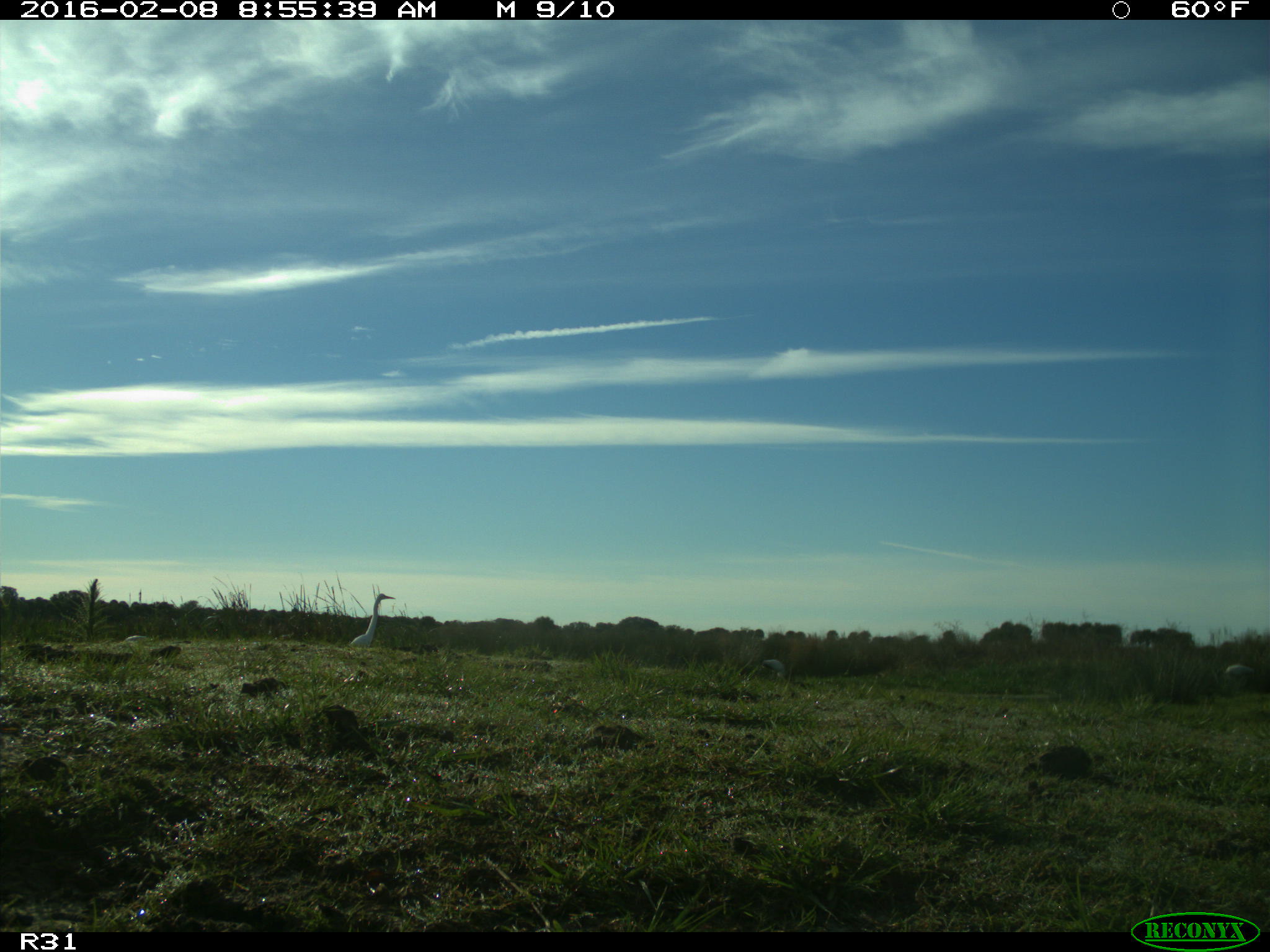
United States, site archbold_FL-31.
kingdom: Animalia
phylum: Chordata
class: Aves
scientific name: Aves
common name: birds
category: unidentified bird